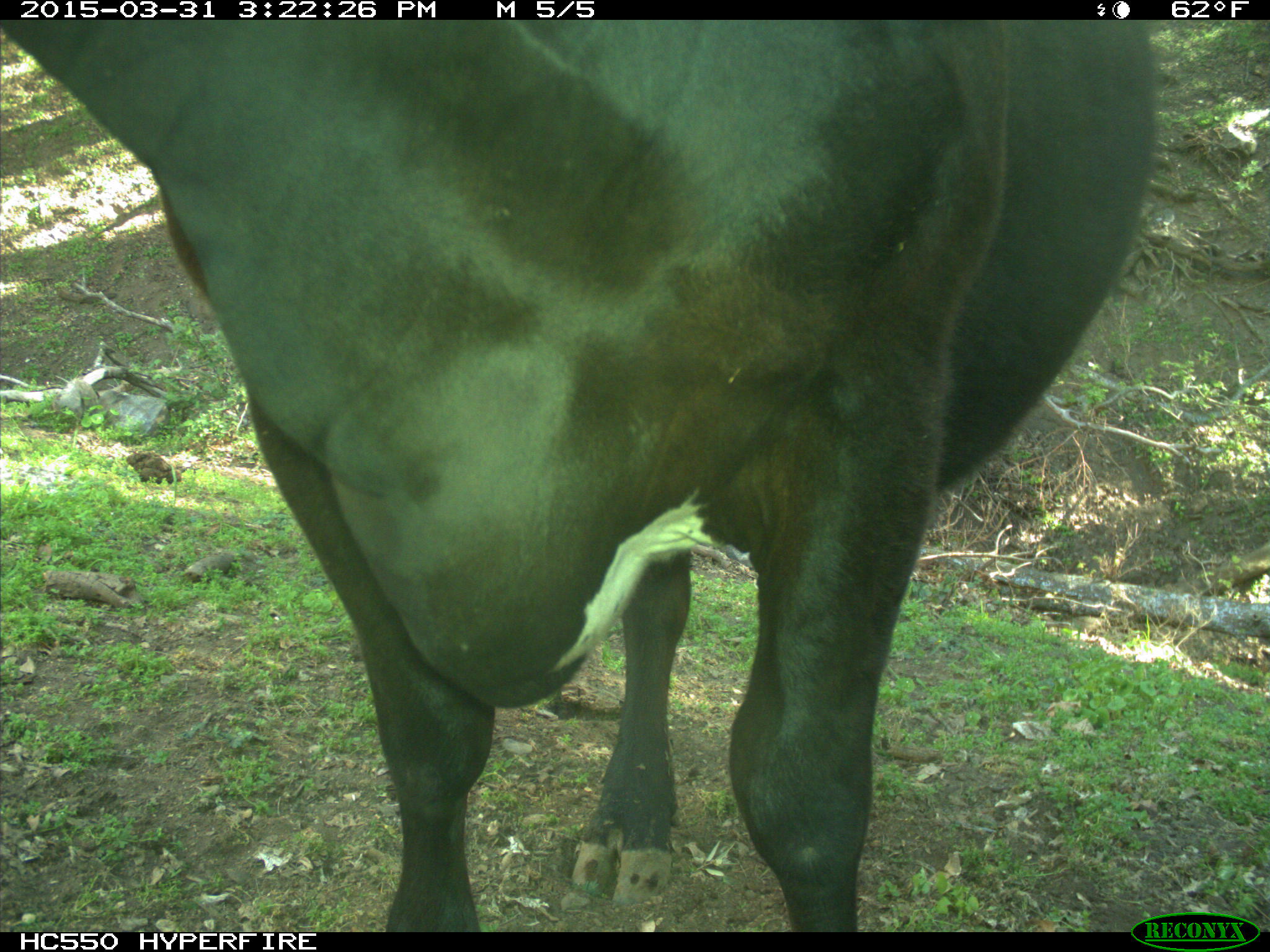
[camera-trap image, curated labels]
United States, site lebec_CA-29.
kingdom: Animalia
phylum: Chordata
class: Mammalia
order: Artiodactyla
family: Bovidae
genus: Bos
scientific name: Bos taurus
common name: domestic cow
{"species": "Bos taurus (domestic cow)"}